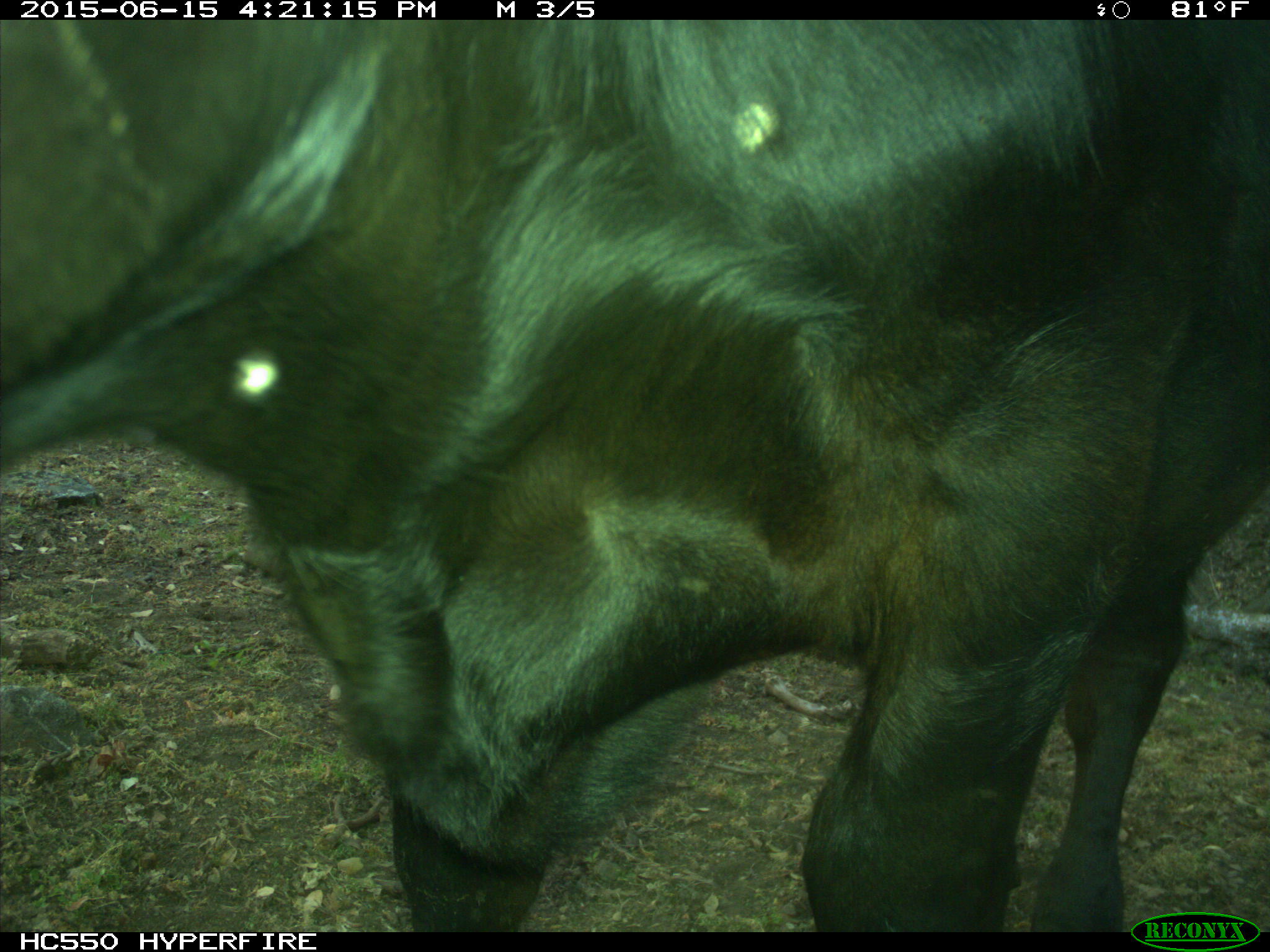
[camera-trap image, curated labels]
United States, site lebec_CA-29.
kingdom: Animalia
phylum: Chordata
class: Mammalia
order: Artiodactyla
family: Bovidae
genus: Bos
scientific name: Bos taurus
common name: domestic cow